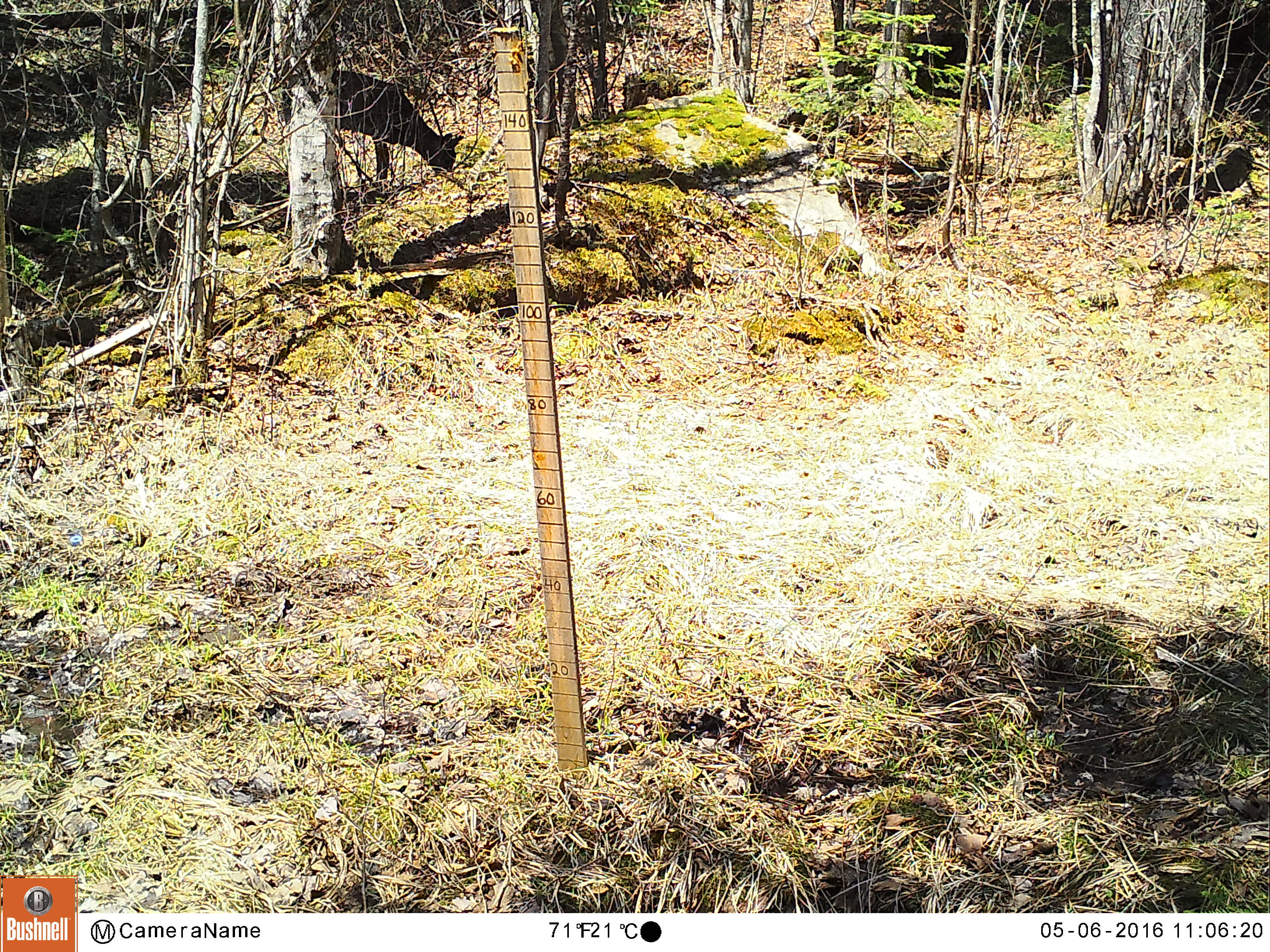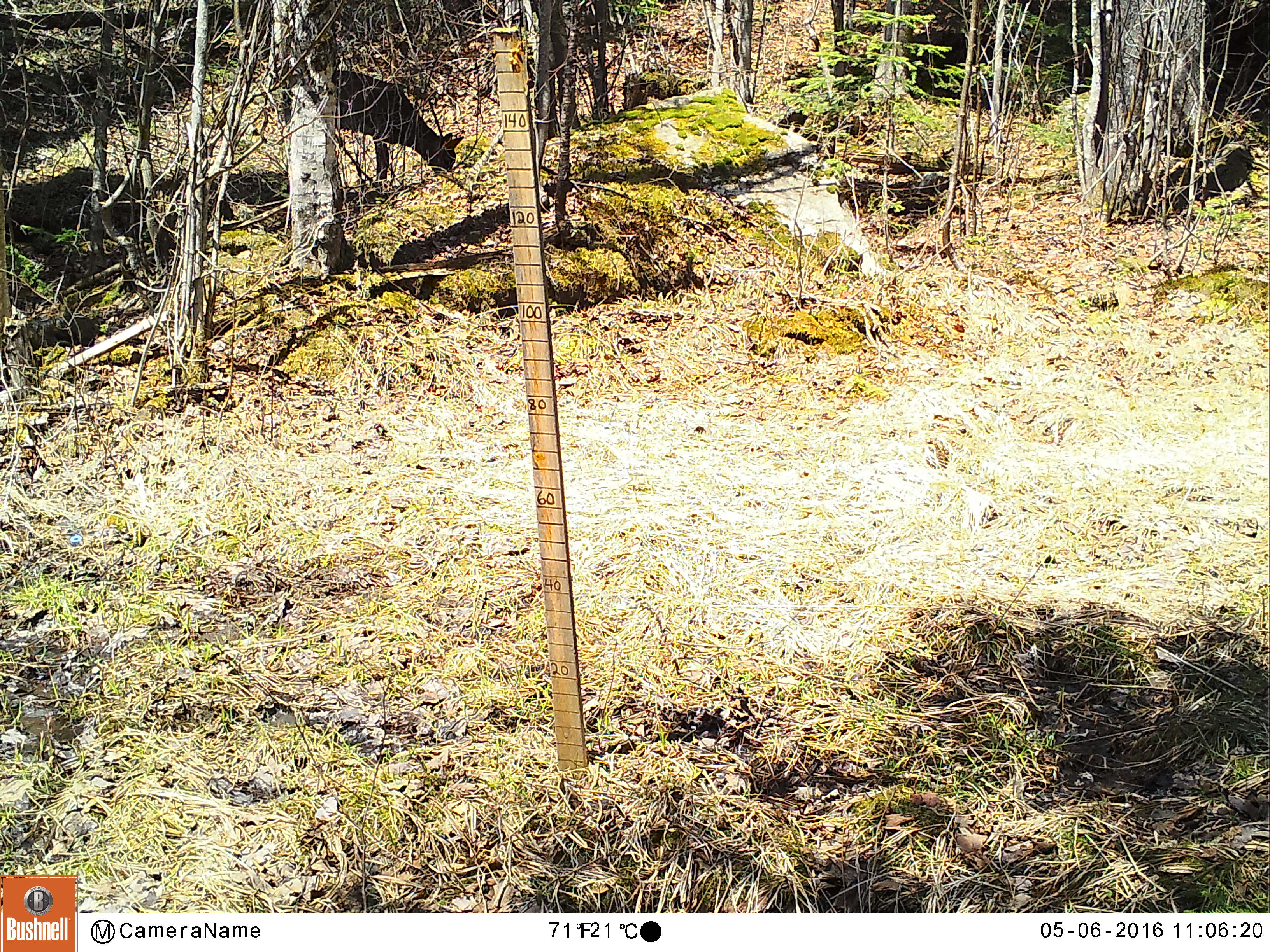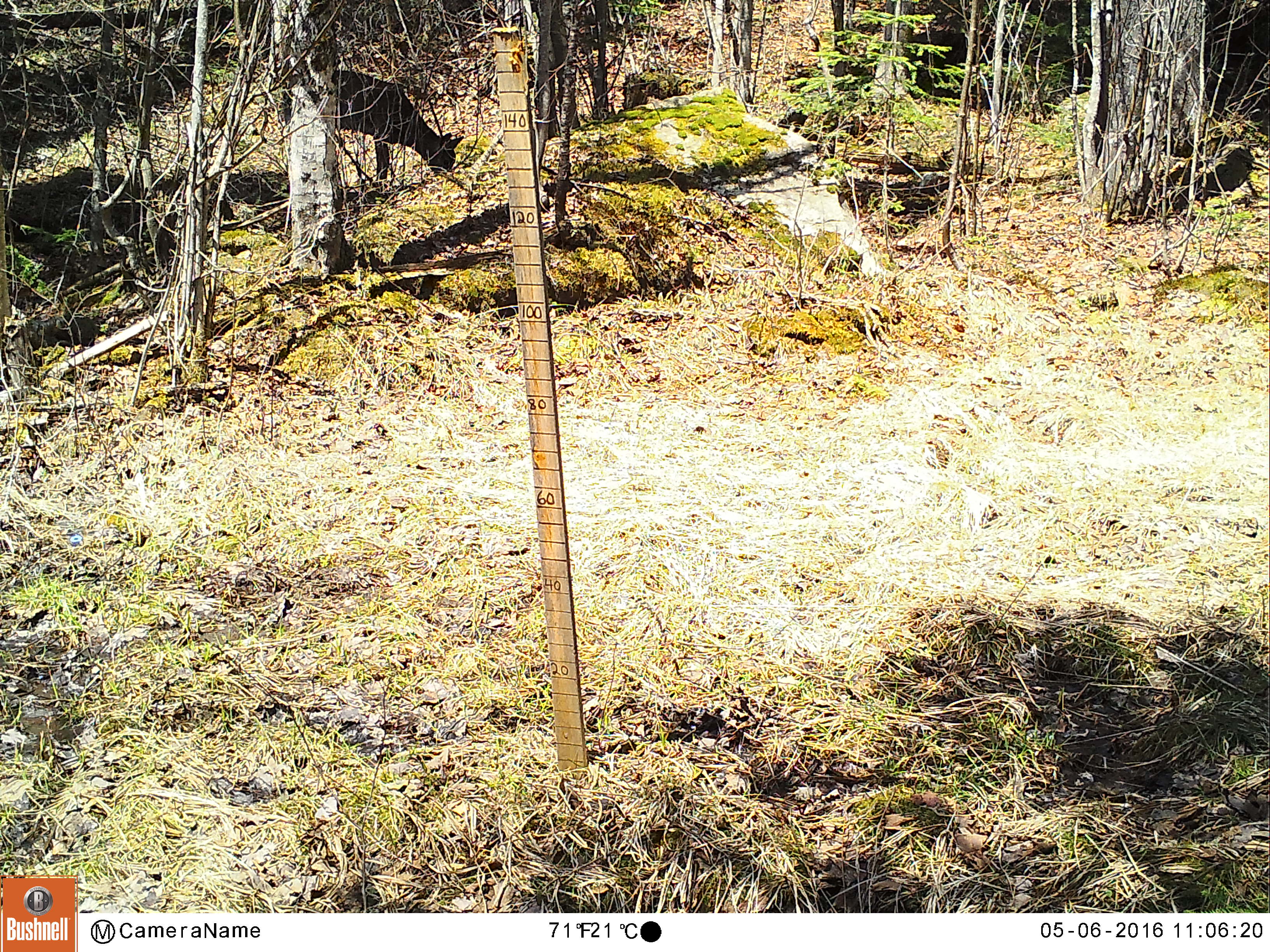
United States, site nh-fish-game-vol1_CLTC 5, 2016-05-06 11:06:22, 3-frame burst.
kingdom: Animalia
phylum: Chordata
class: Mammalia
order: Artiodactyla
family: Cervidae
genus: Odocoileus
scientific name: Odocoileus virginianus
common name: white-tailed deer